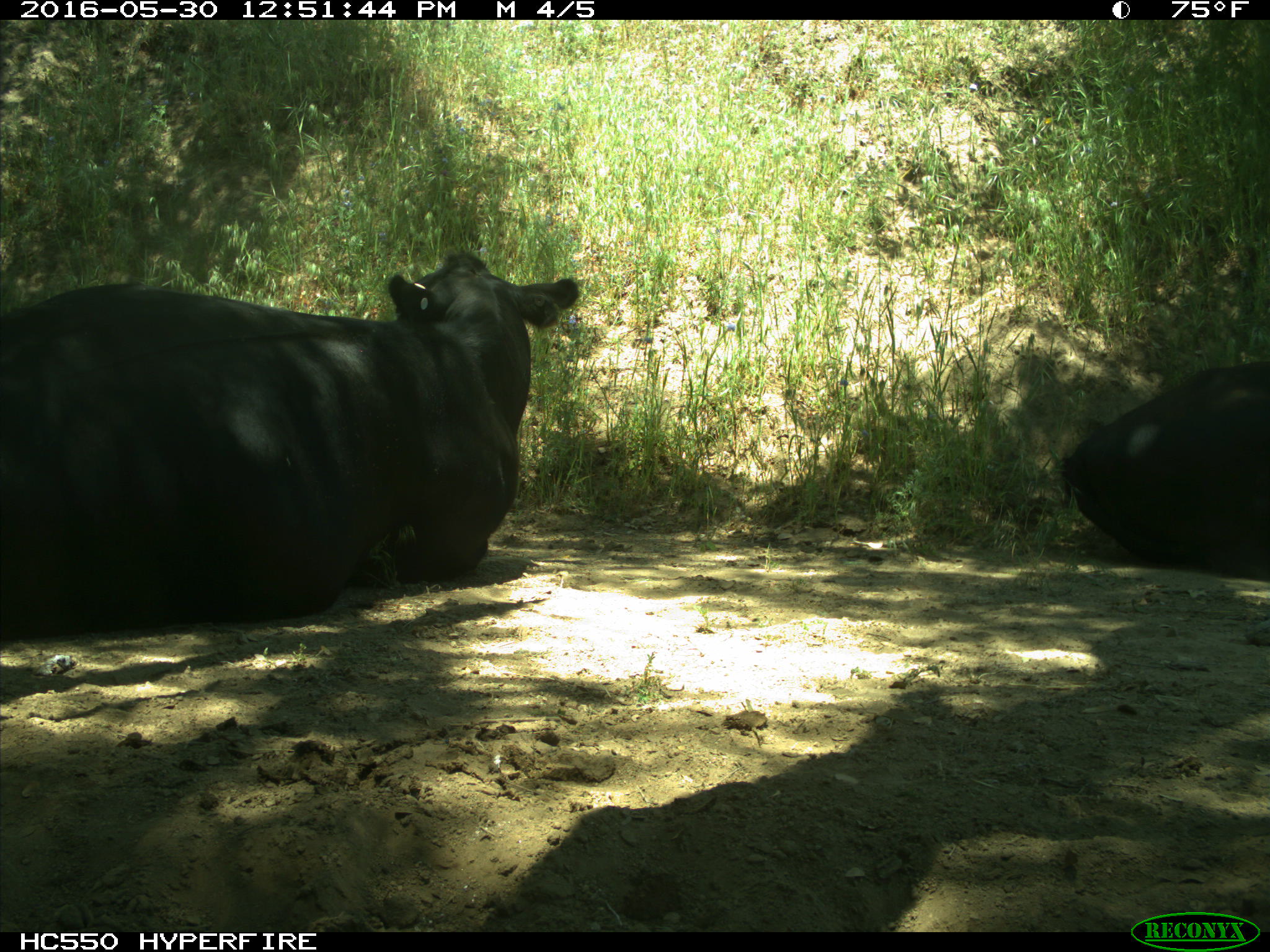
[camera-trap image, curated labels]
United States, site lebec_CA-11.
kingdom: Animalia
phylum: Chordata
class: Mammalia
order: Artiodactyla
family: Bovidae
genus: Bos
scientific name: Bos taurus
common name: domestic cow